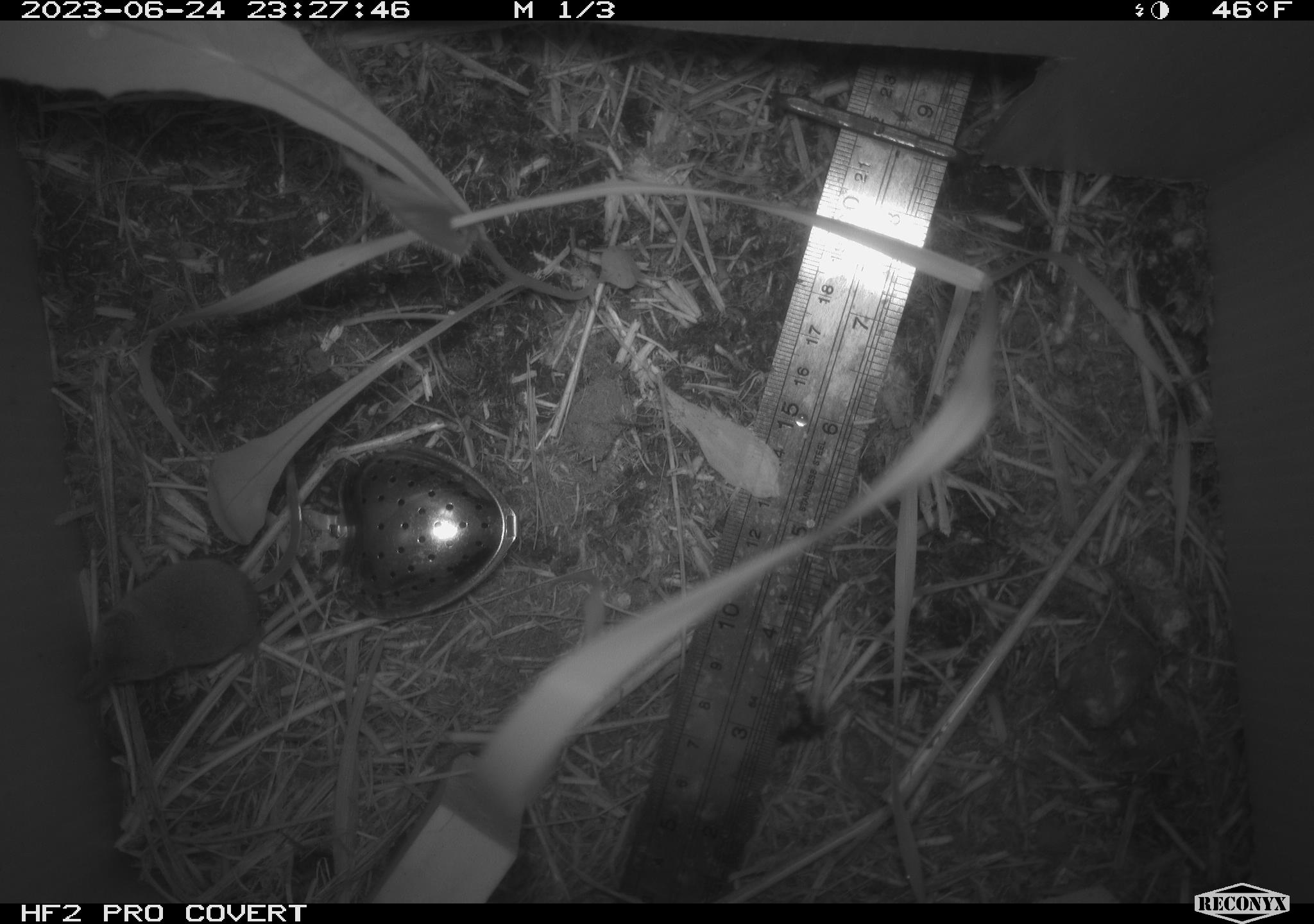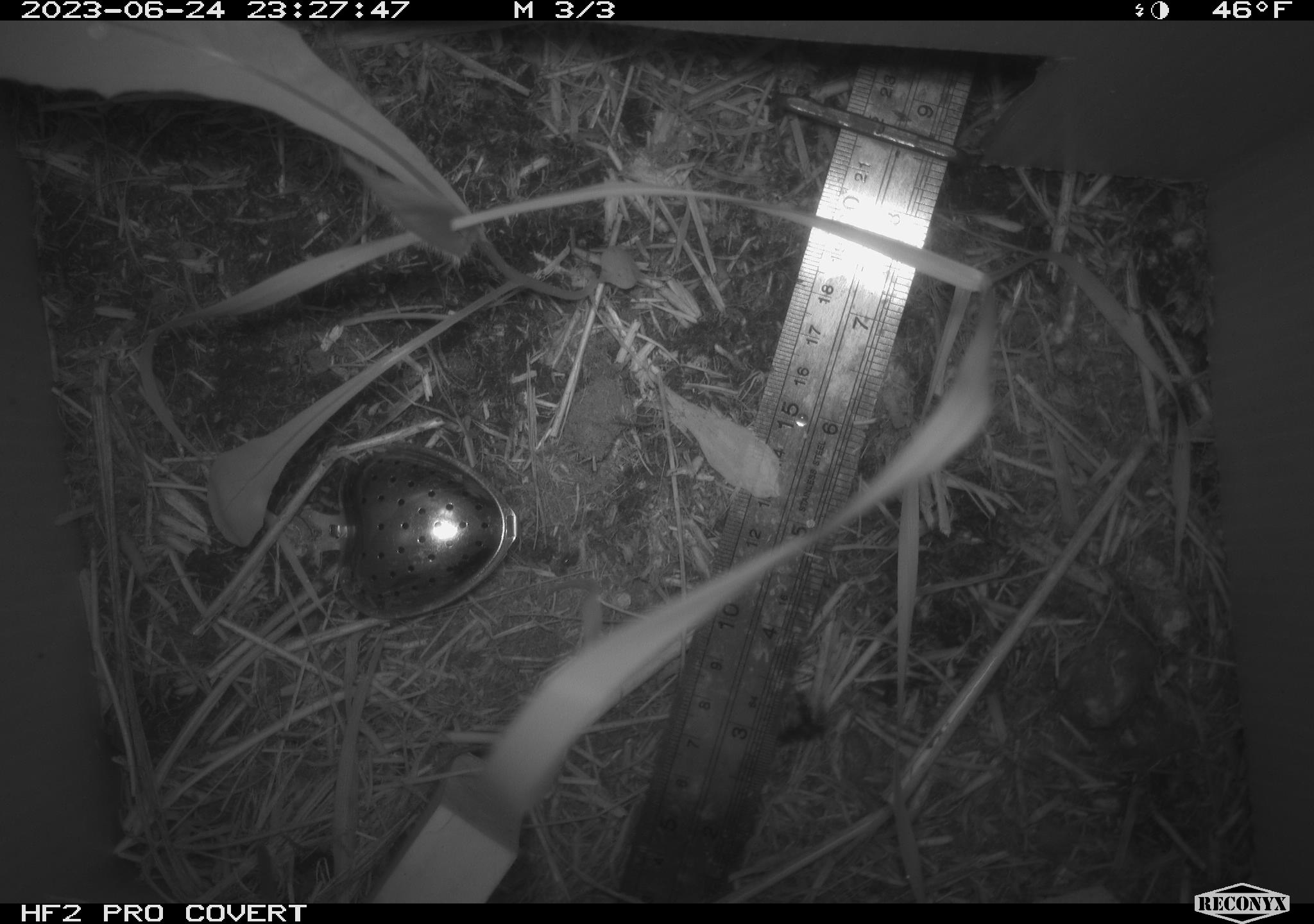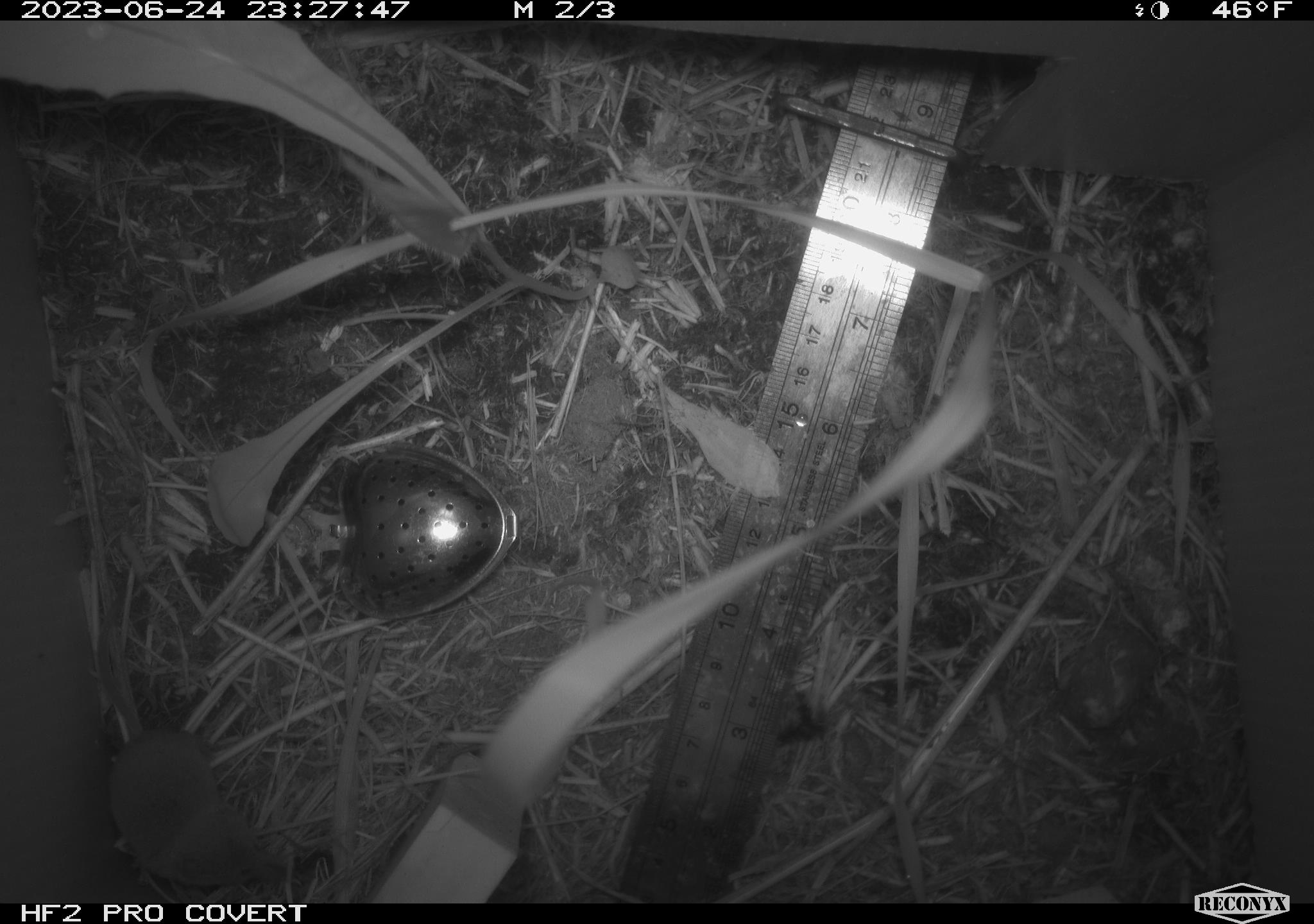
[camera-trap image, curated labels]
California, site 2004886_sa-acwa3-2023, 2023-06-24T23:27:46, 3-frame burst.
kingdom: Animalia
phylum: Chordata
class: Mammalia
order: Eulipotyphla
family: Soricidae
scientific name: Soricidae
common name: shrews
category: soricidae family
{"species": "soricidae family (shrews) (Soricidae)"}